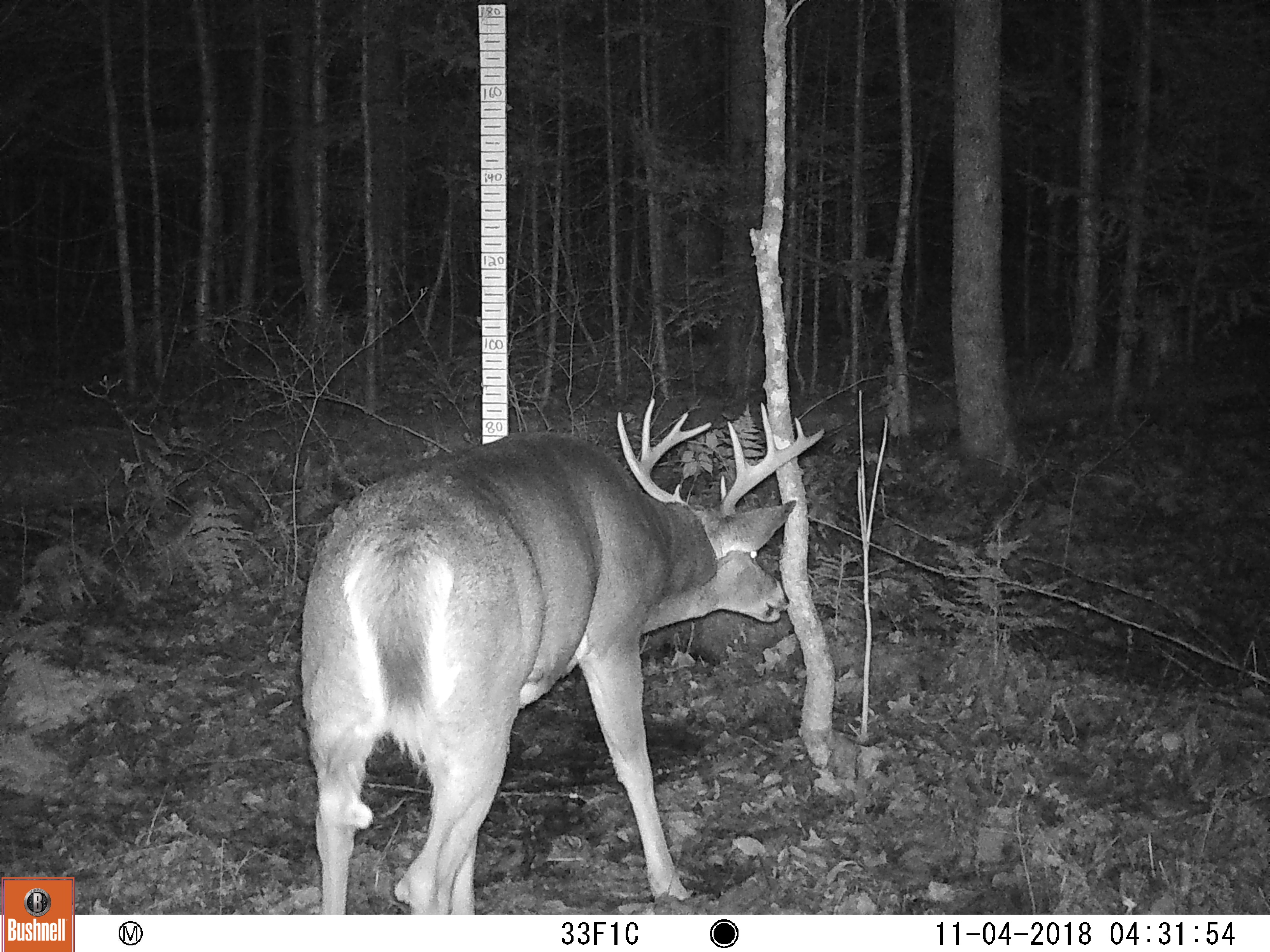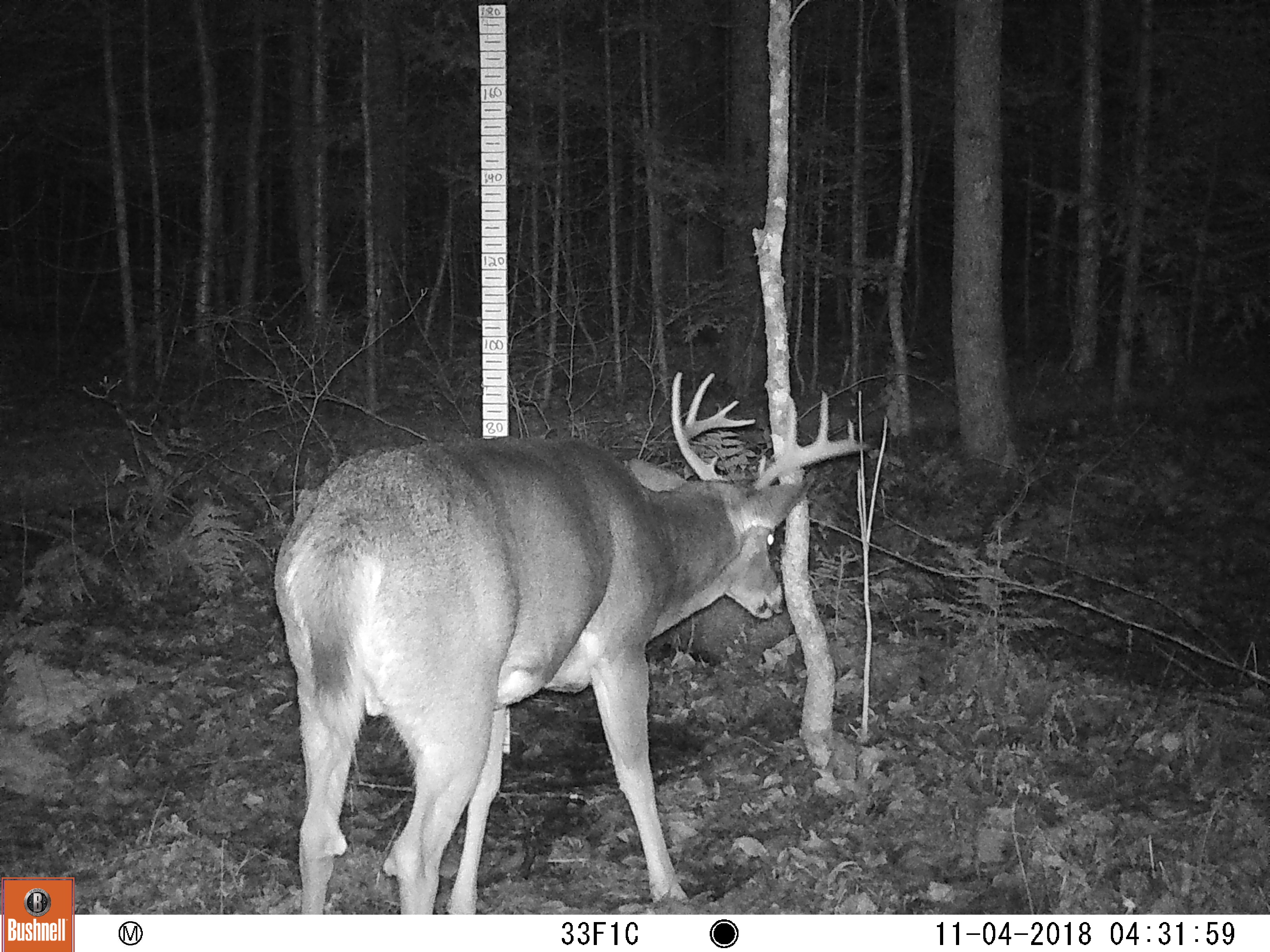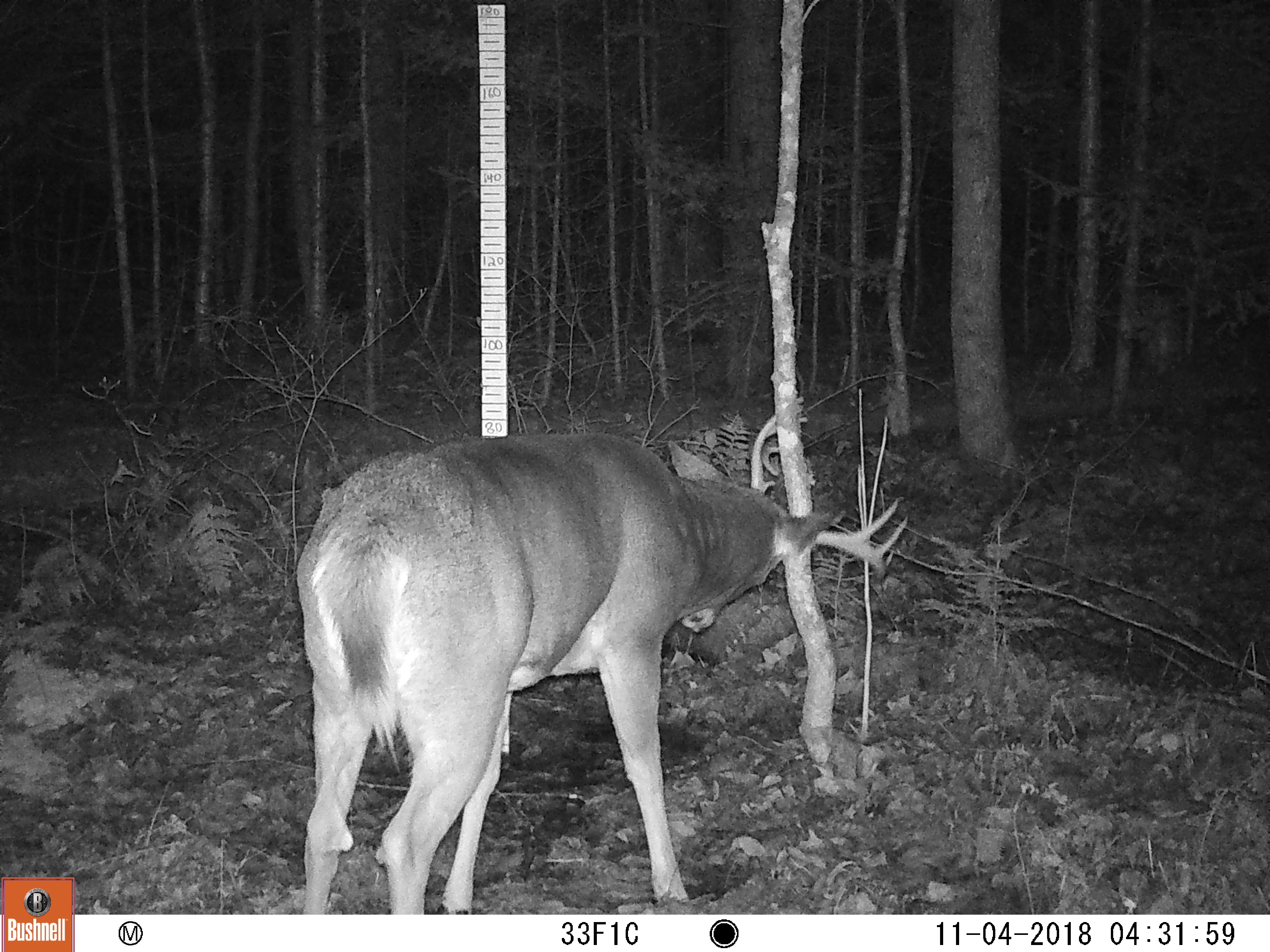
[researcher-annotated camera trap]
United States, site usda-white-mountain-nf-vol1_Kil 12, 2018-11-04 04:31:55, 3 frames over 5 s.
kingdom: Animalia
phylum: Chordata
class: Mammalia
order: Artiodactyla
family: Cervidae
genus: Odocoileus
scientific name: Odocoileus virginianus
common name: white-tailed deer